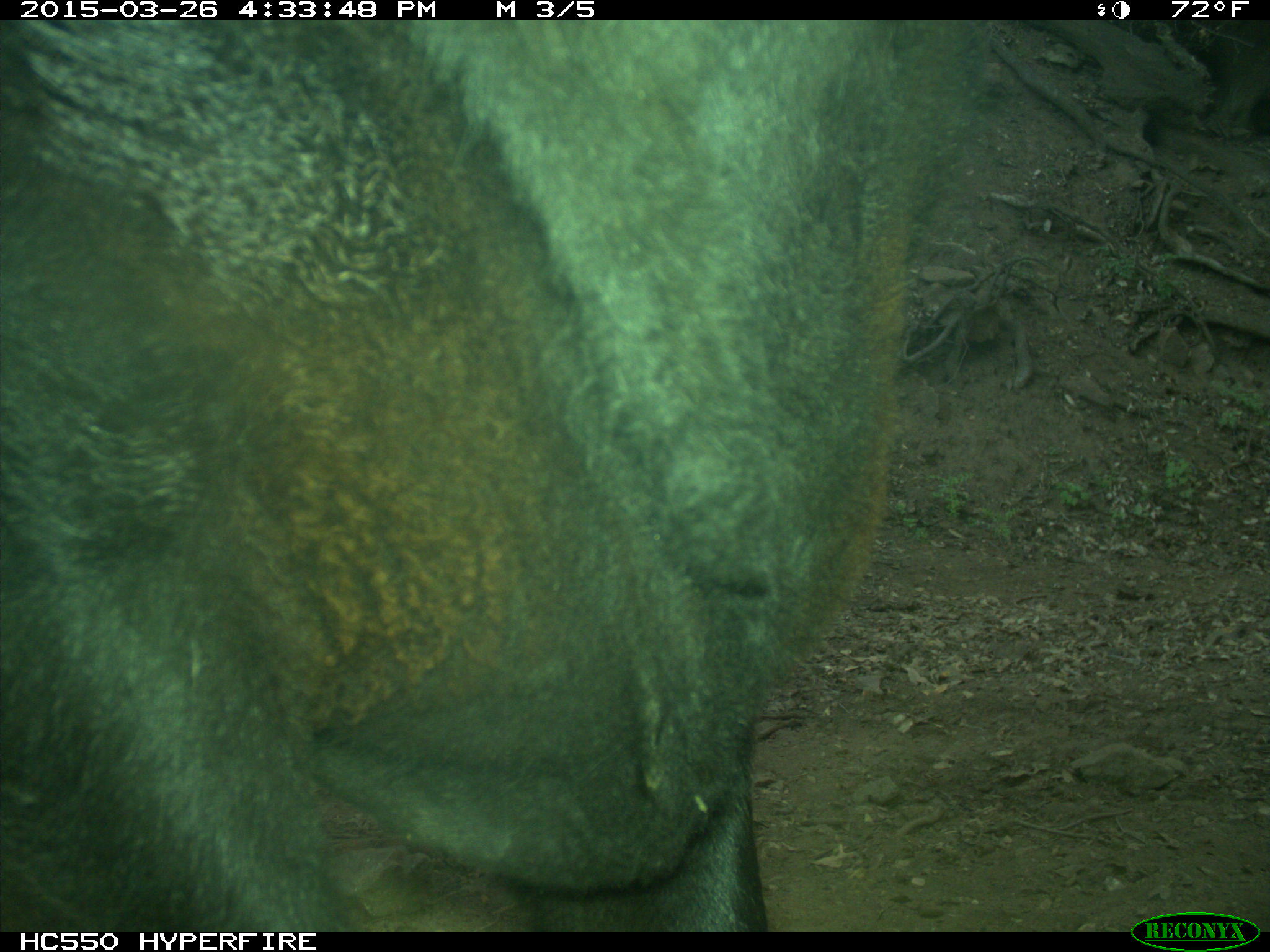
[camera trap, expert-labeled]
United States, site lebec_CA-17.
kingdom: Animalia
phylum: Chordata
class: Mammalia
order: Artiodactyla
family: Bovidae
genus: Bos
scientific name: Bos taurus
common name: domestic cow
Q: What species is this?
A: Bos taurus (domestic cow).